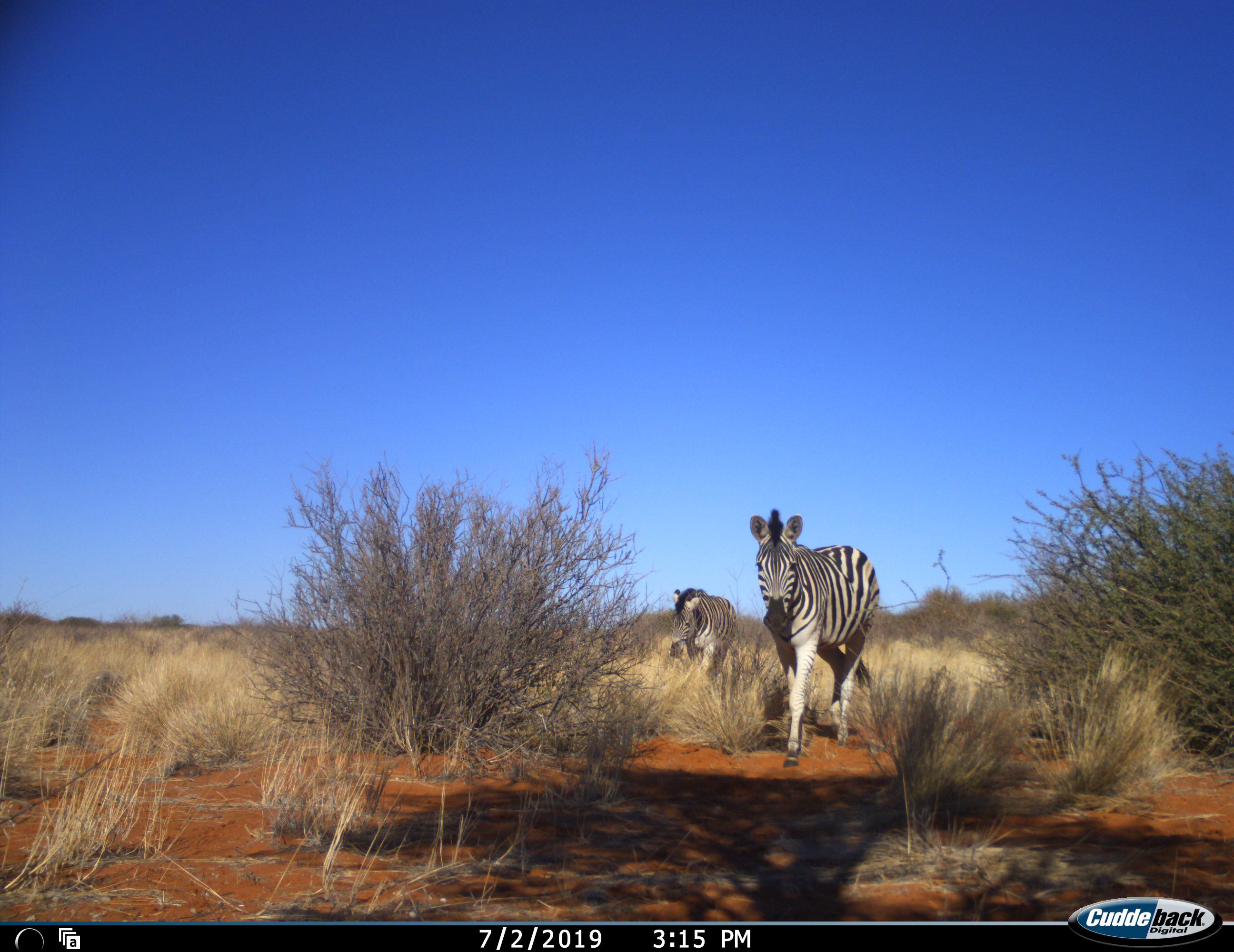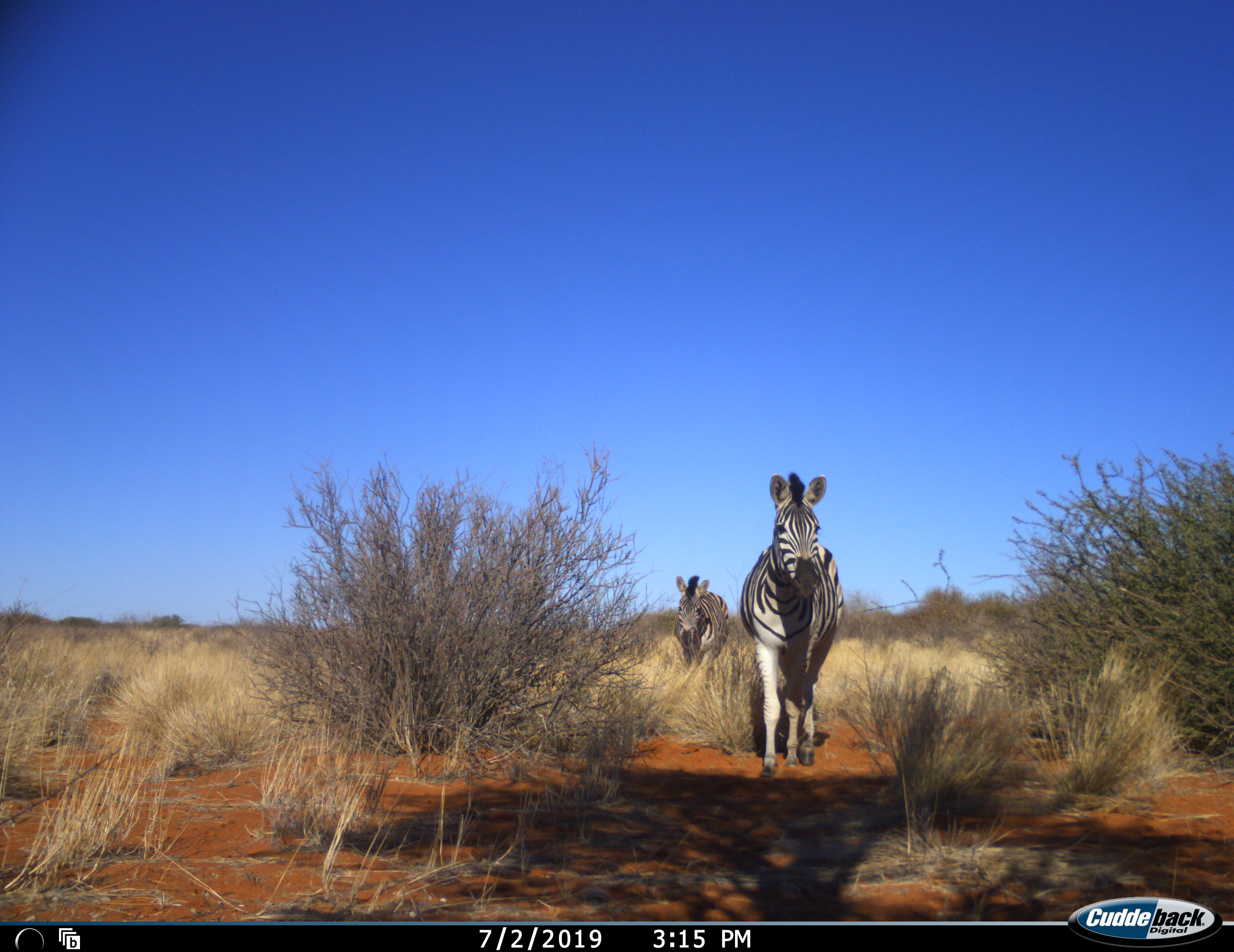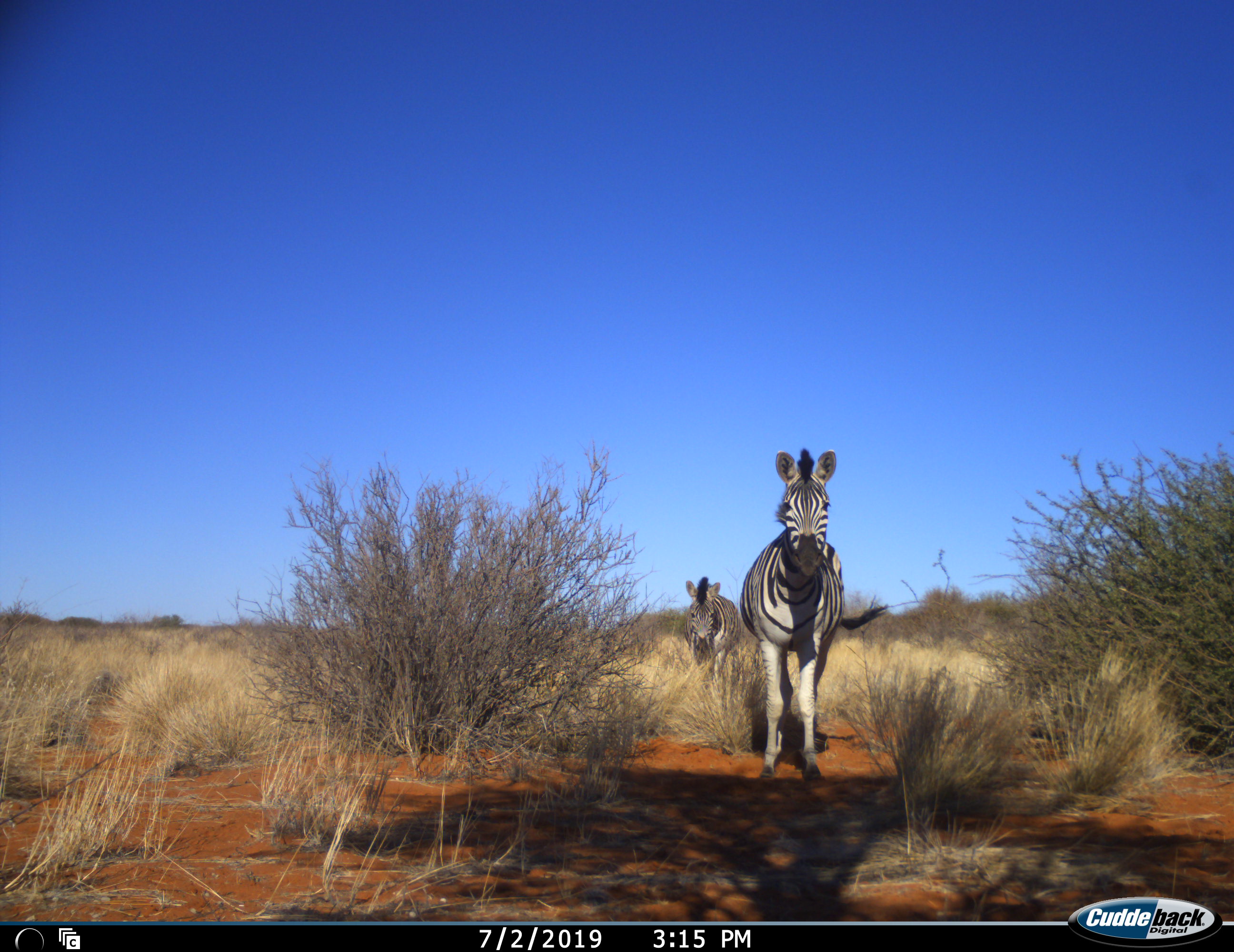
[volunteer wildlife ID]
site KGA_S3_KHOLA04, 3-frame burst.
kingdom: Animalia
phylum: Chordata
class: Mammalia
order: Perissodactyla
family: Equidae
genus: Equus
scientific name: Equus quagga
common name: plains zebra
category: zebraplains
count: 2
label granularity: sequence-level